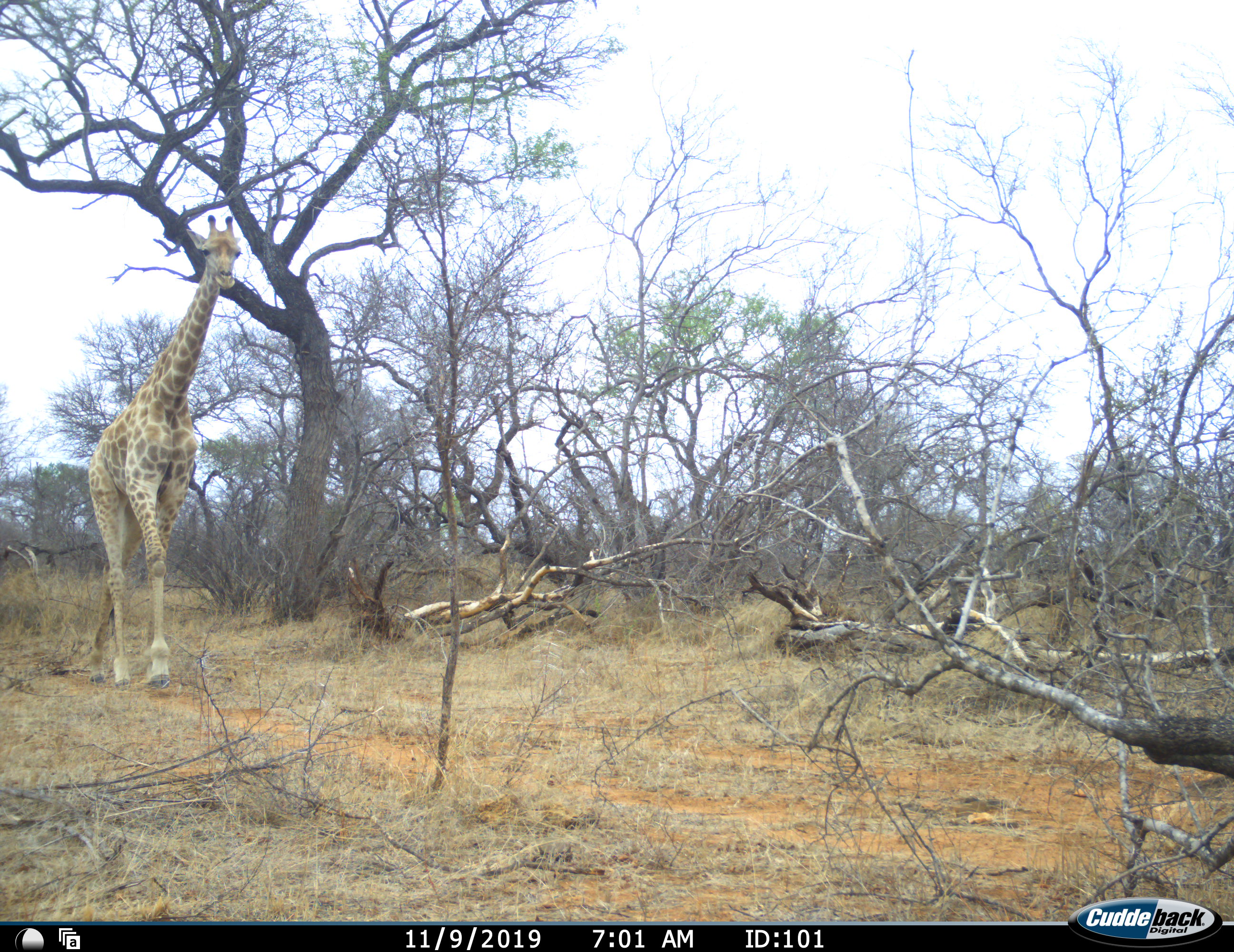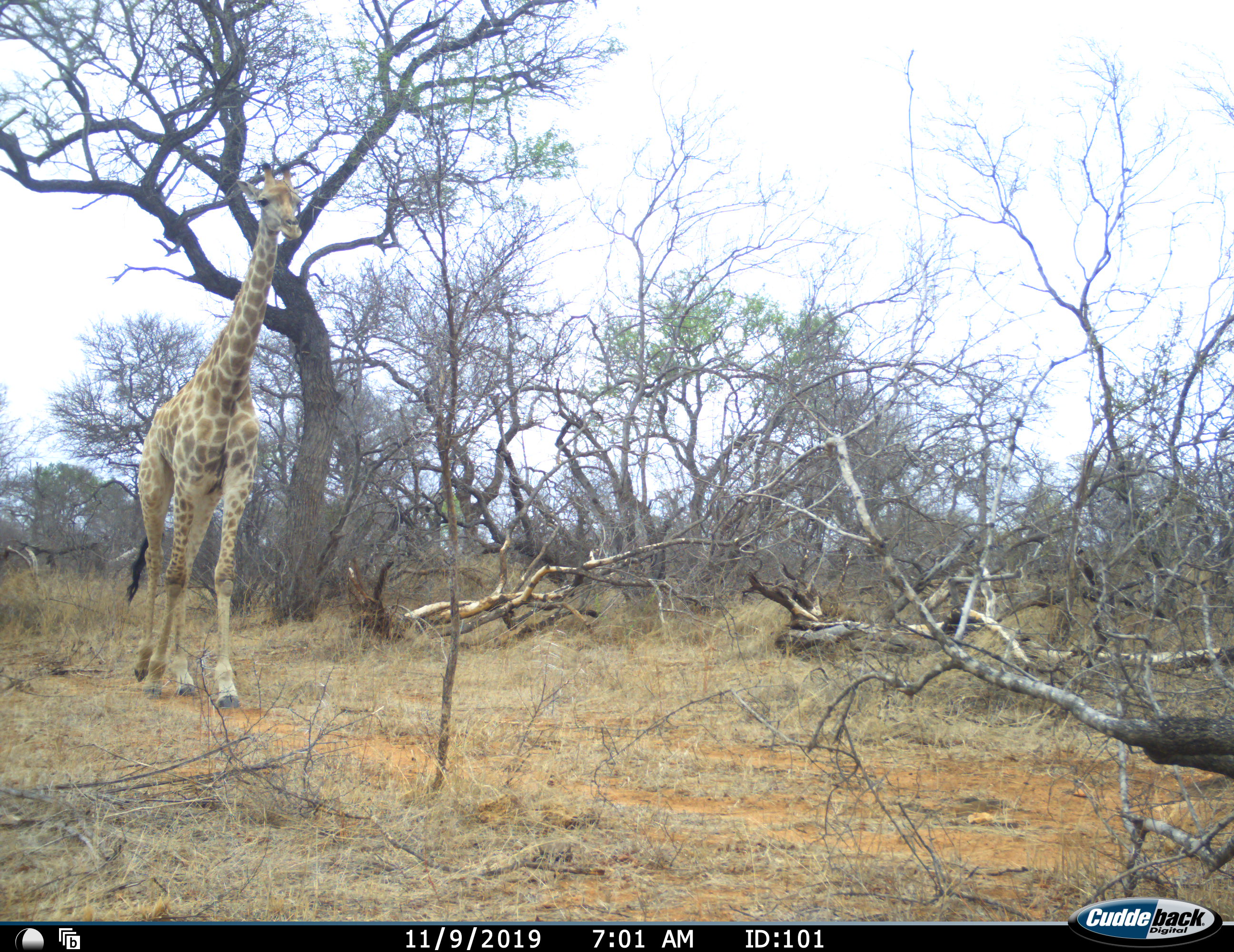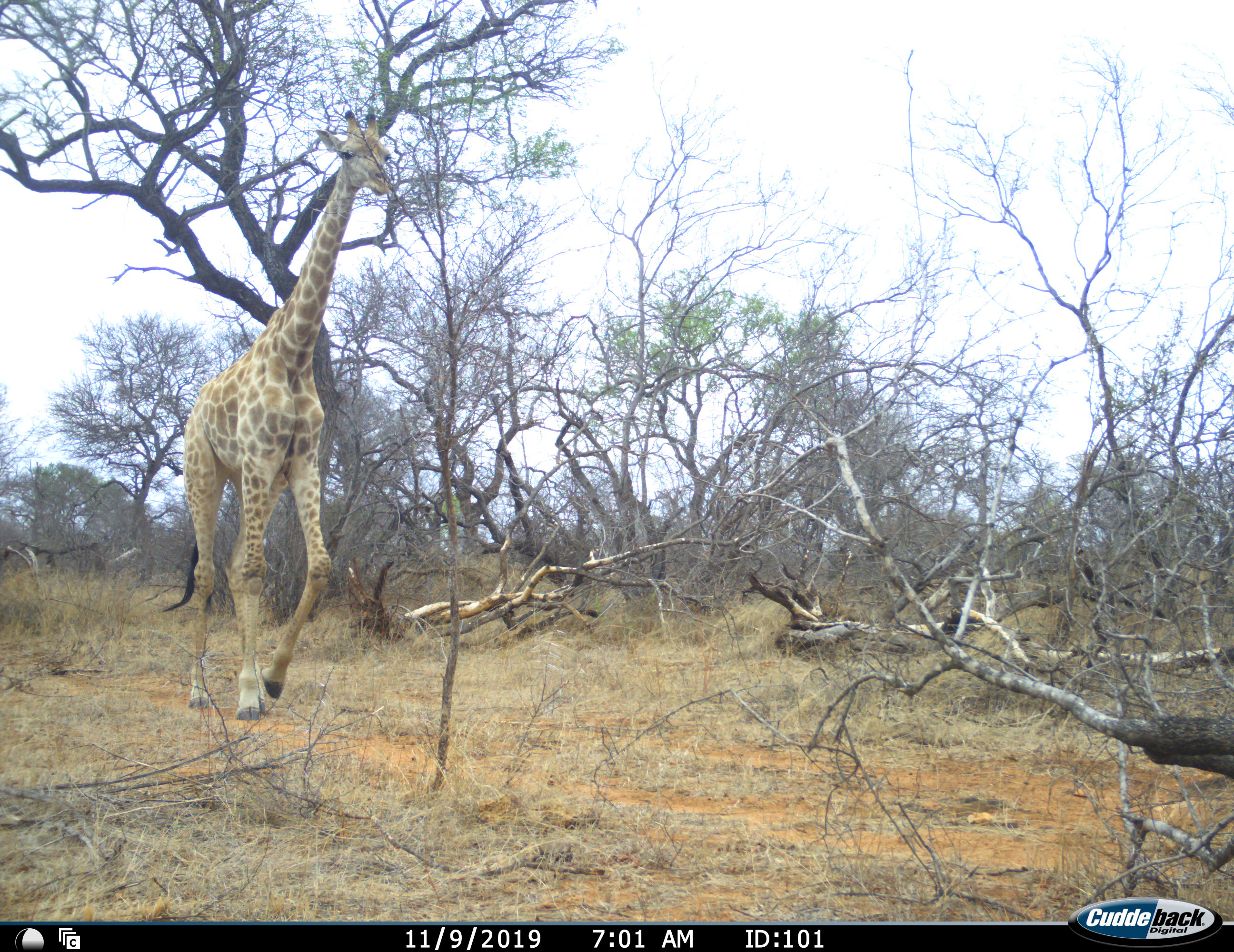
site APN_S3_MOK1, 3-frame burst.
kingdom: Animalia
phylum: Chordata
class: Mammalia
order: Artiodactyla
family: Giraffidae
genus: Giraffa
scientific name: Giraffa camelopardalis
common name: giraffe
Giraffe (Giraffa camelopardalis), count 1. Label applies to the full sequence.